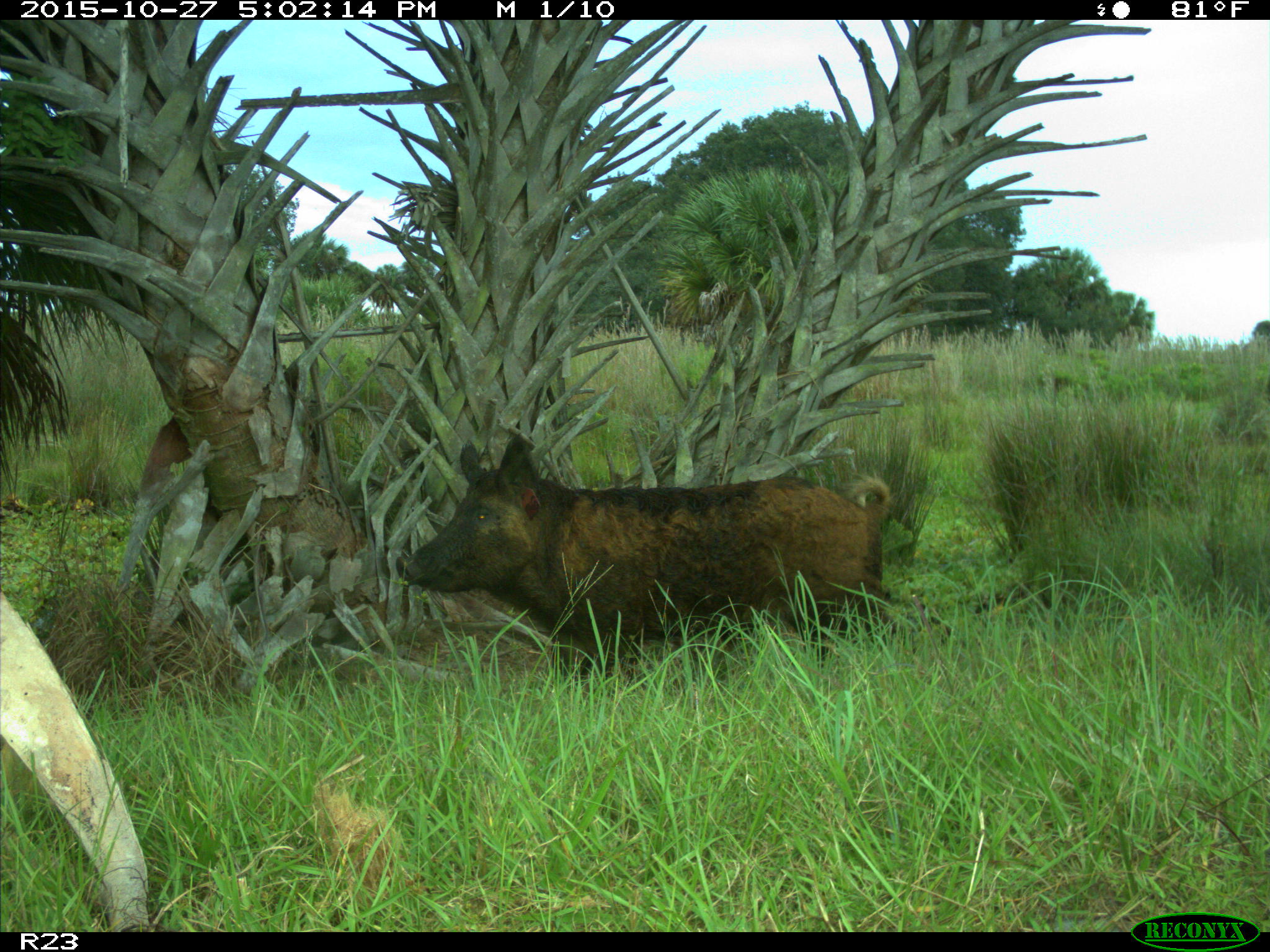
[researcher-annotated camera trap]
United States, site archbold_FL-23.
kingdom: Animalia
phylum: Chordata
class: Mammalia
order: Artiodactyla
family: Suidae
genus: Sus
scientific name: Sus scrofa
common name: wild boar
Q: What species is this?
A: Sus scrofa (wild boar).